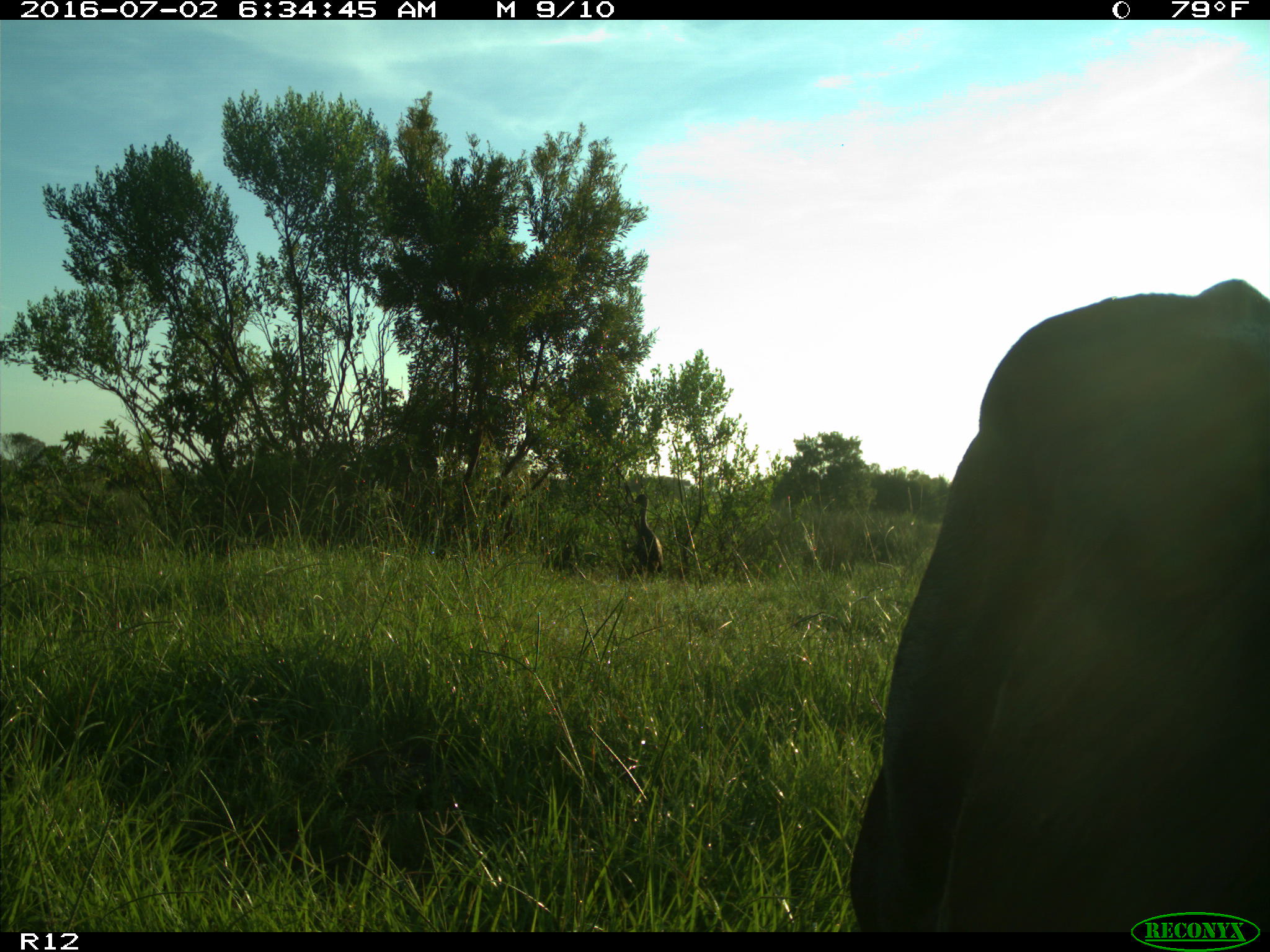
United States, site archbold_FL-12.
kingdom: Animalia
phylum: Chordata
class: Mammalia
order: Artiodactyla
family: Bovidae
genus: Bos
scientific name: Bos taurus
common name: domestic cow